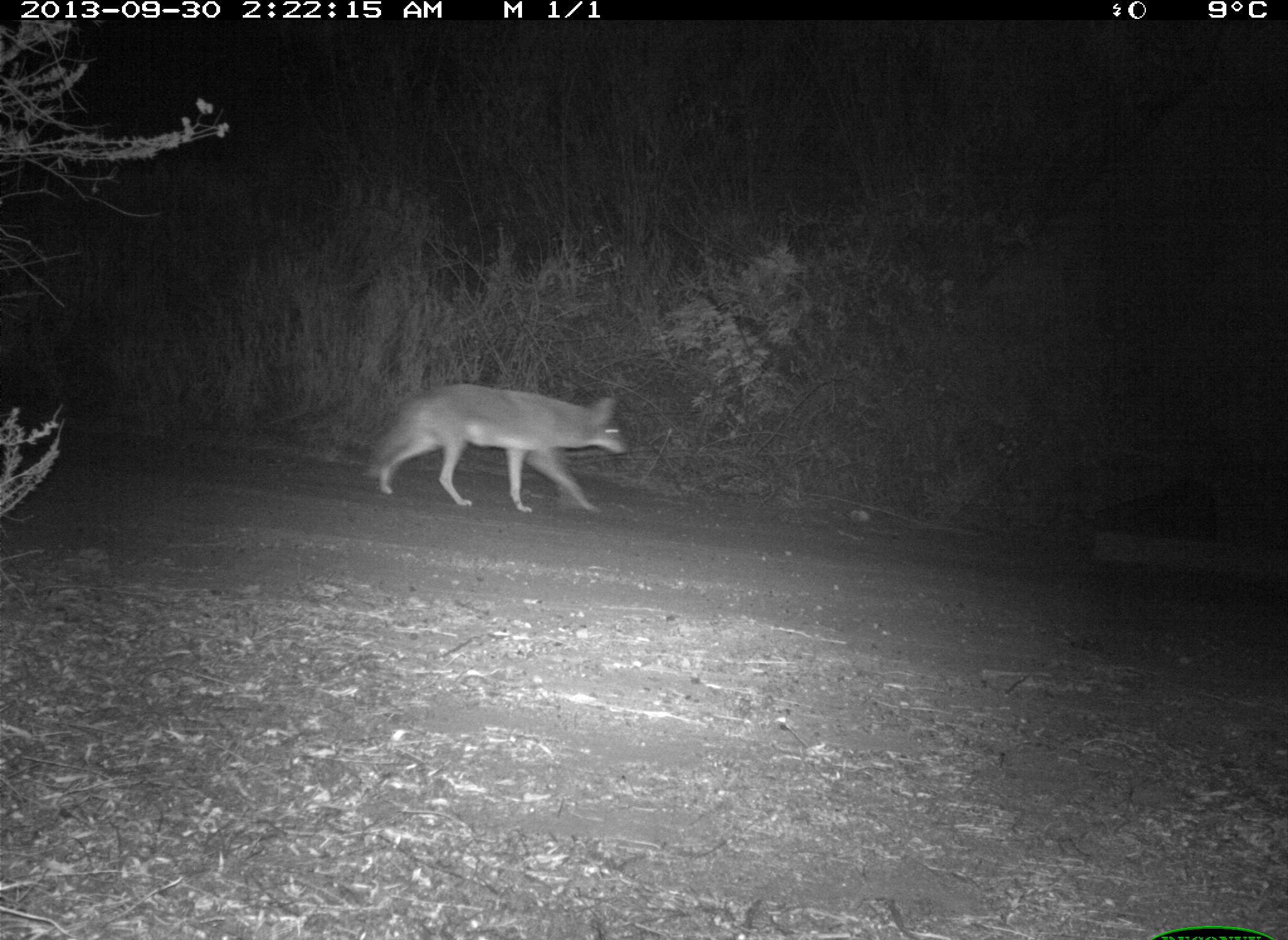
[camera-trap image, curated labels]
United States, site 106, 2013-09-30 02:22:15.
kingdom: Animalia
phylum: Chordata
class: Mammalia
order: Carnivora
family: Canidae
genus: Canis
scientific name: Canis latrans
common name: coyote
Coyote (Canis latrans).